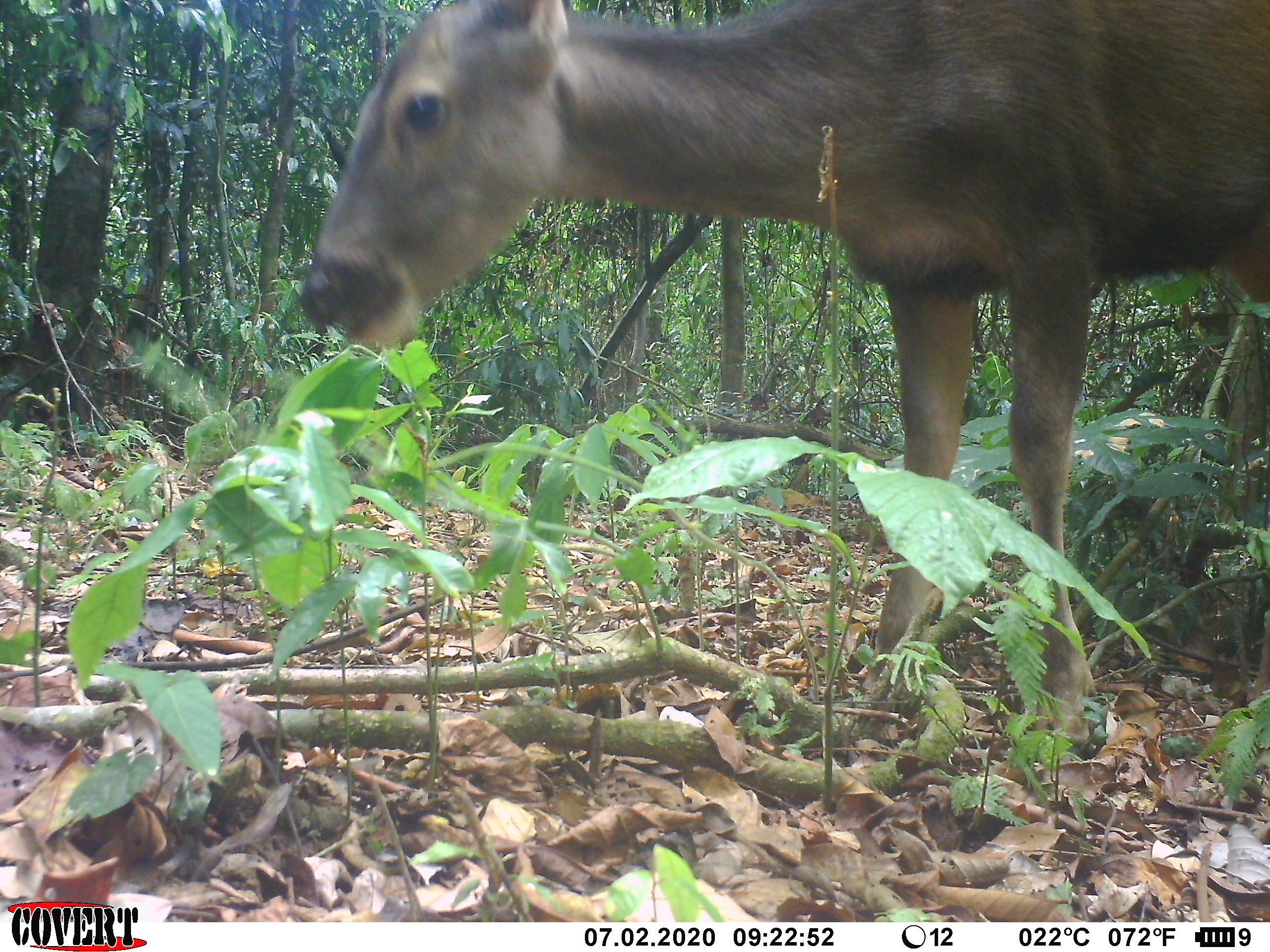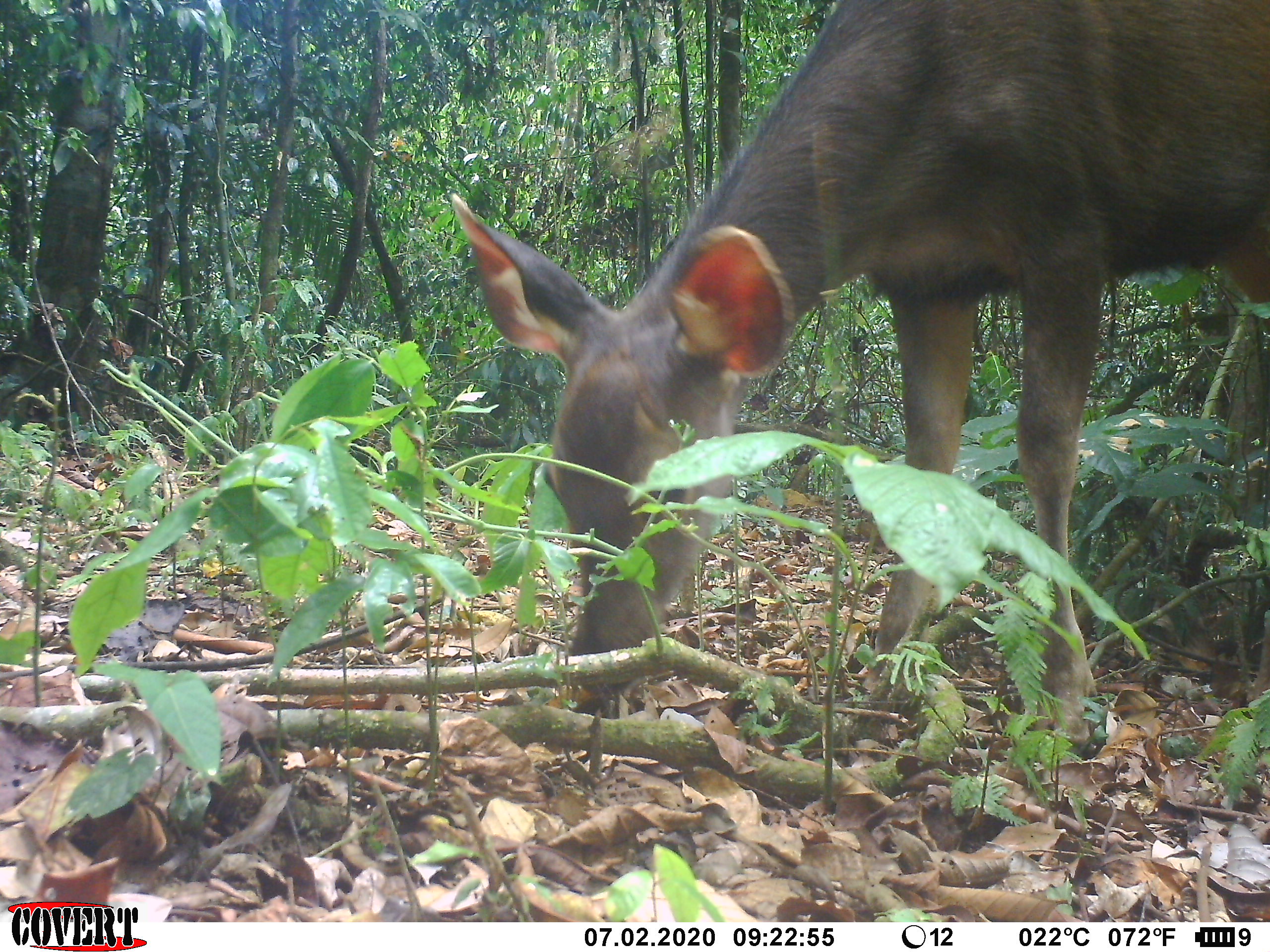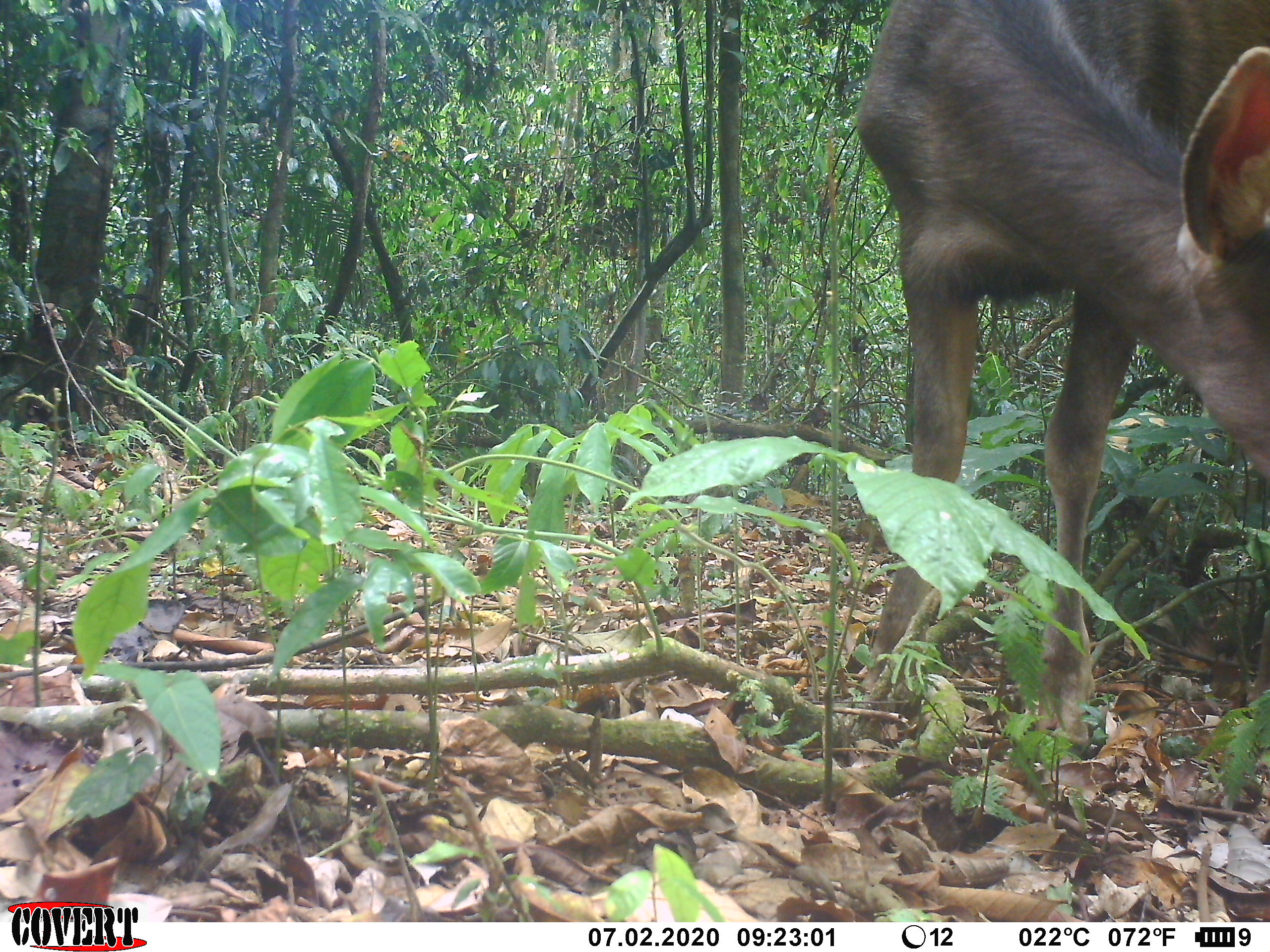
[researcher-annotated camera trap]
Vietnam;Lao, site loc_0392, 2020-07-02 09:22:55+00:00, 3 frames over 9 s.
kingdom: Animalia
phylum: Chordata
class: Mammalia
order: Artiodactyla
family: Cervidae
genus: Rusa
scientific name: Rusa unicolor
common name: sambar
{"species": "sambar (Rusa unicolor)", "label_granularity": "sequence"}